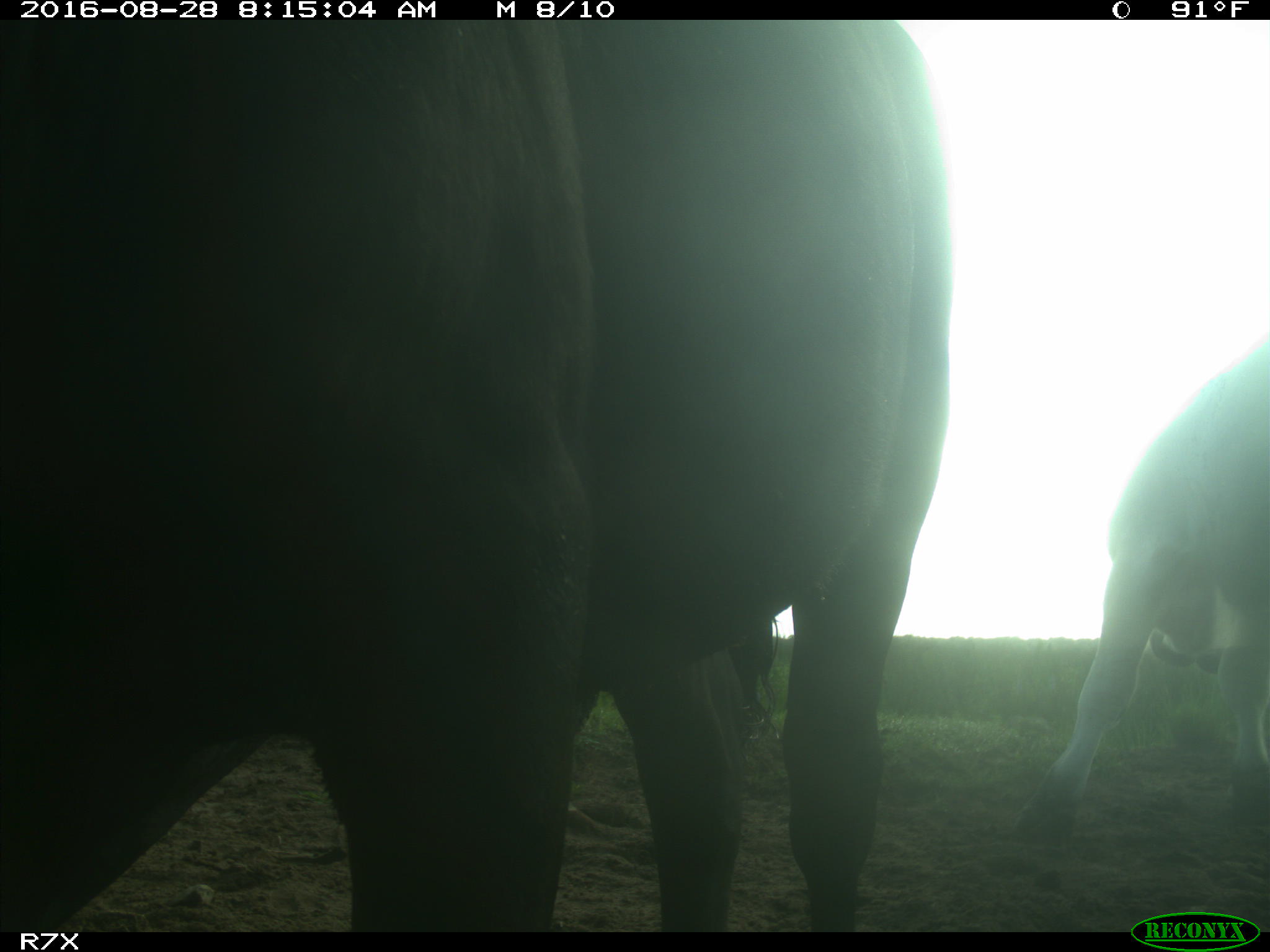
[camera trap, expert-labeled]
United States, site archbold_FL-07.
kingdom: Animalia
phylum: Chordata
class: Mammalia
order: Artiodactyla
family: Bovidae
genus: Bos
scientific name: Bos taurus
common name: domestic cow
Bos taurus (domestic cow).